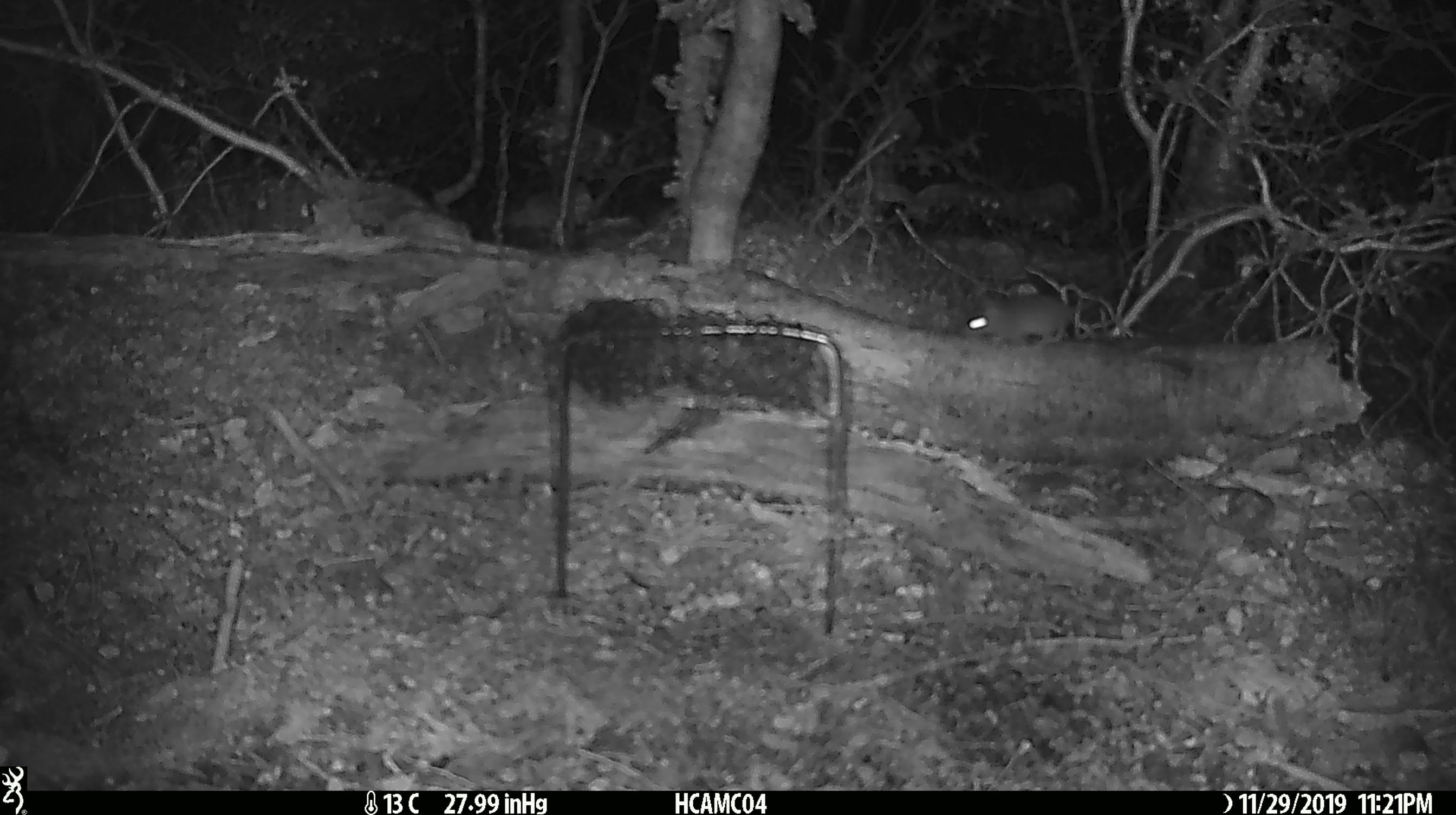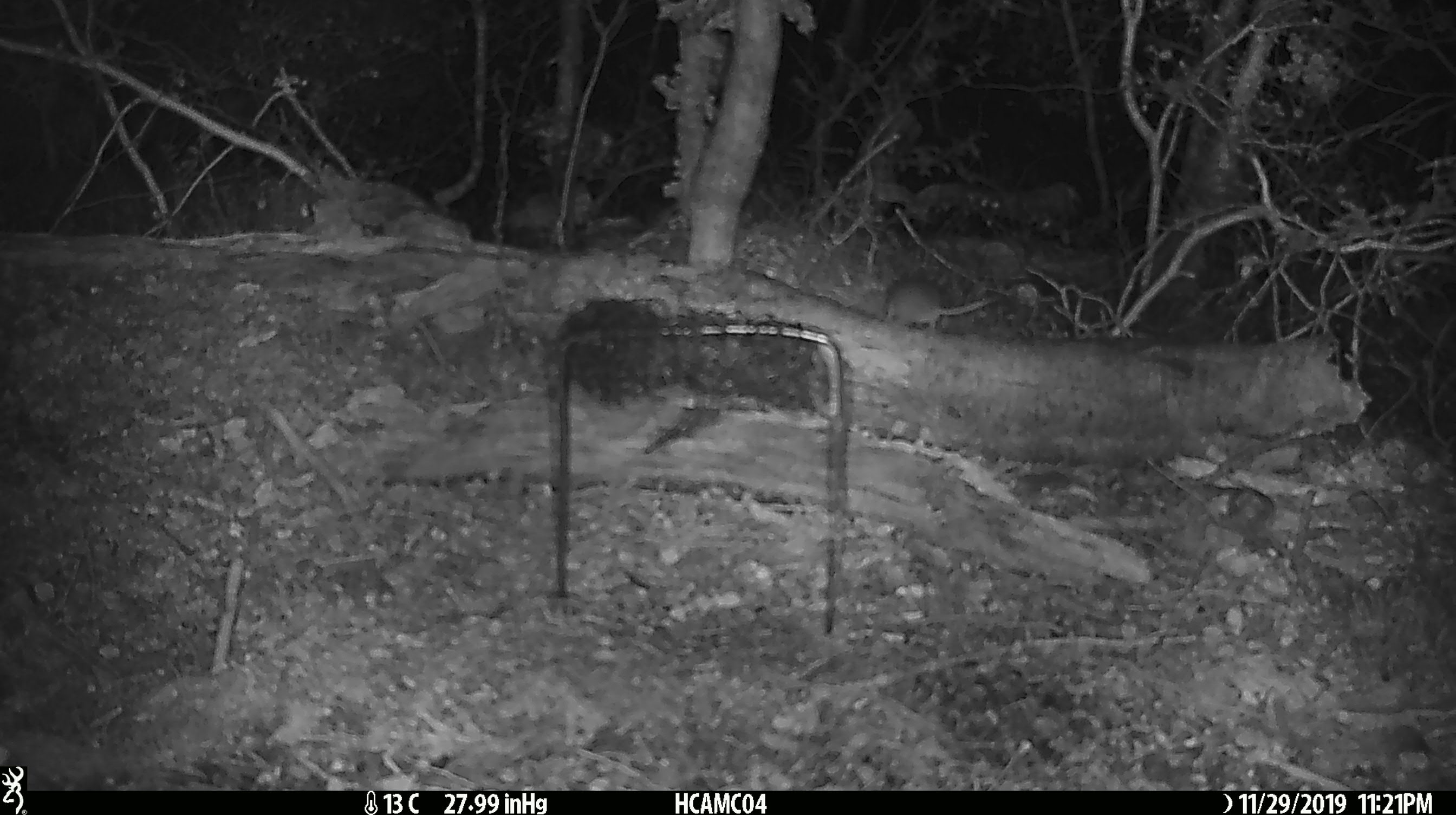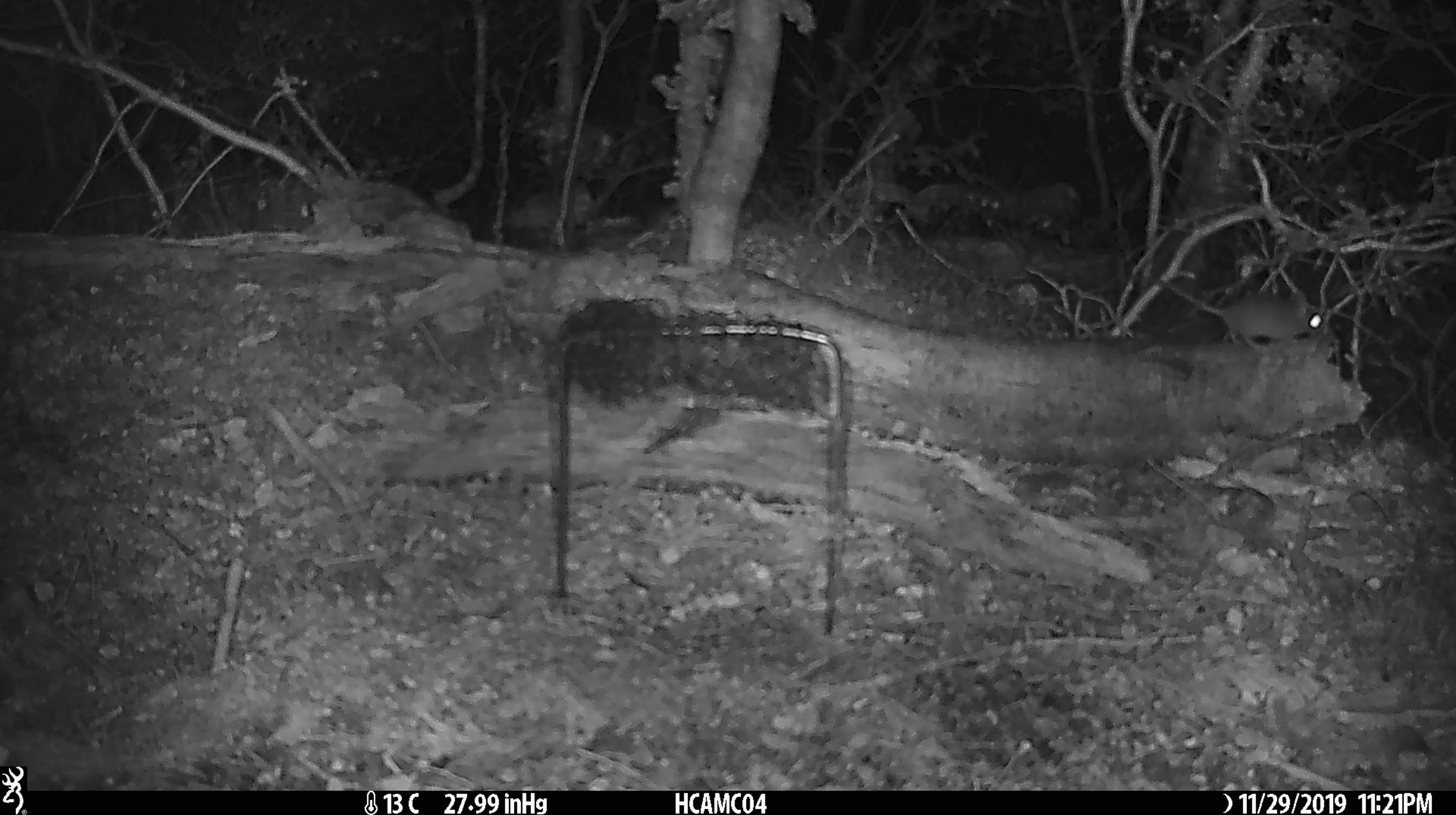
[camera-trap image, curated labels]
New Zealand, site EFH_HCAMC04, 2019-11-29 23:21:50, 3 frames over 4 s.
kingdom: Animalia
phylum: Chordata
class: Mammalia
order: Rodentia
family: Muridae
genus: Mus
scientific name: Mus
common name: mouse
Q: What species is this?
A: Mouse (Mus).